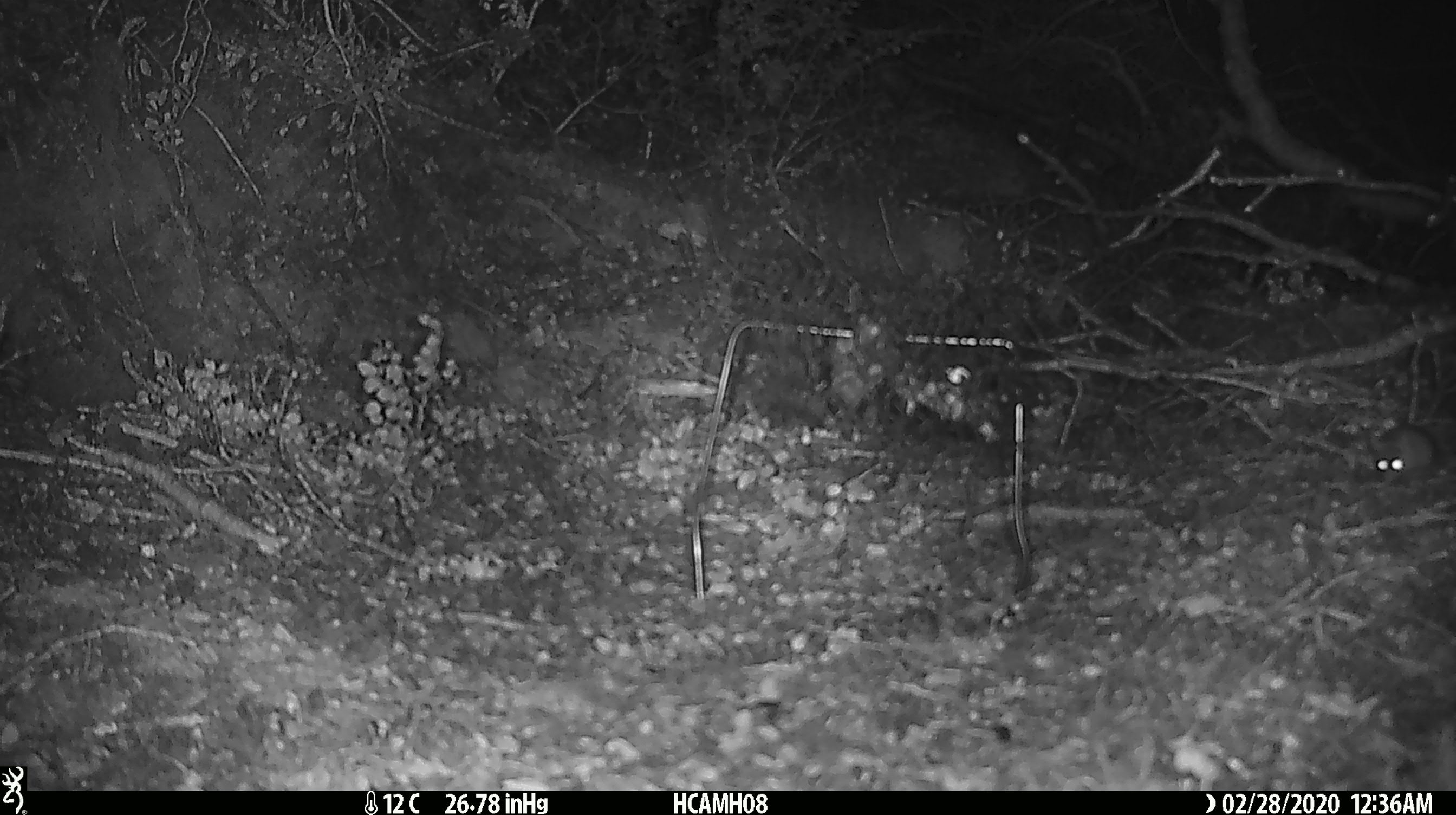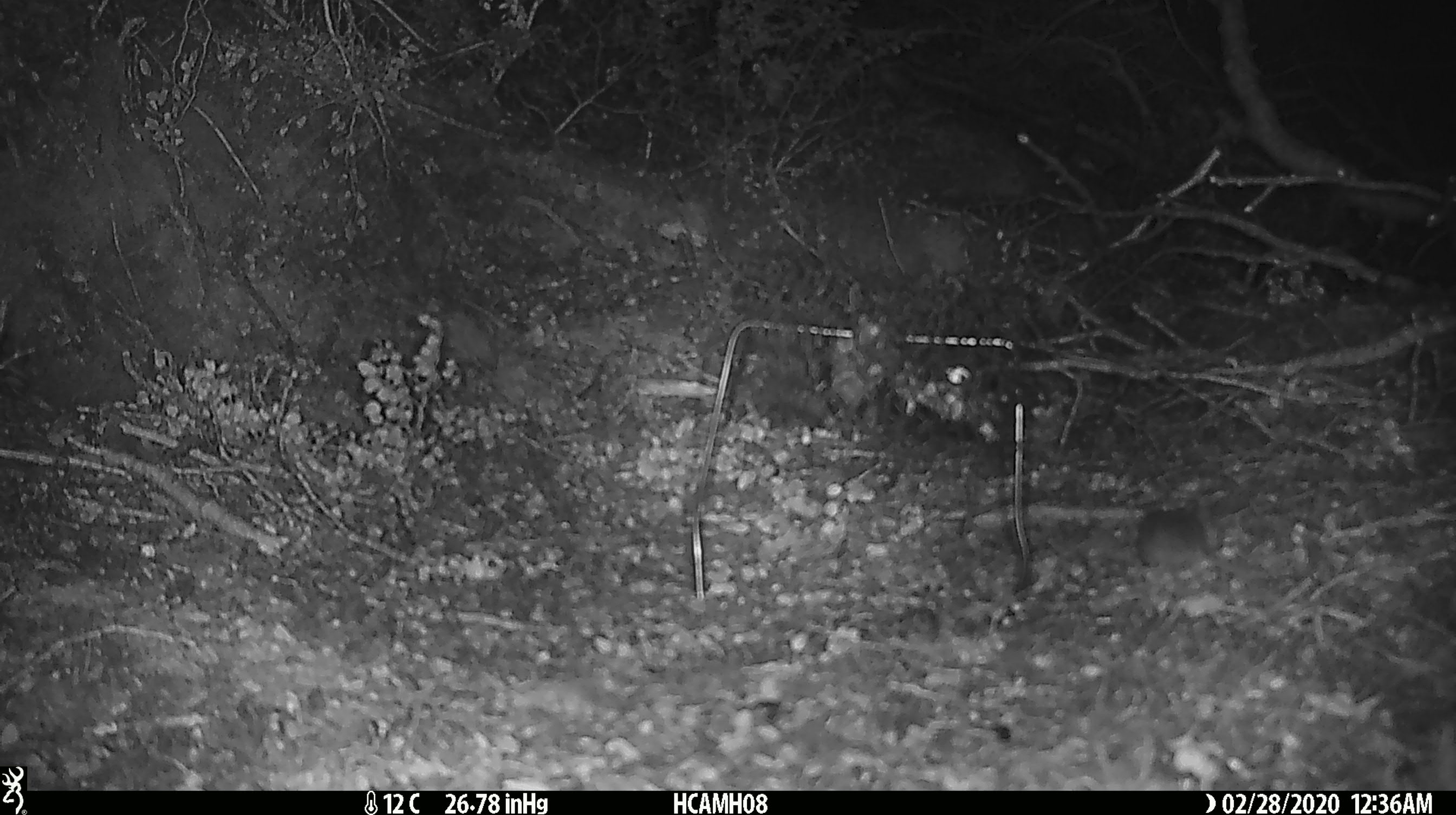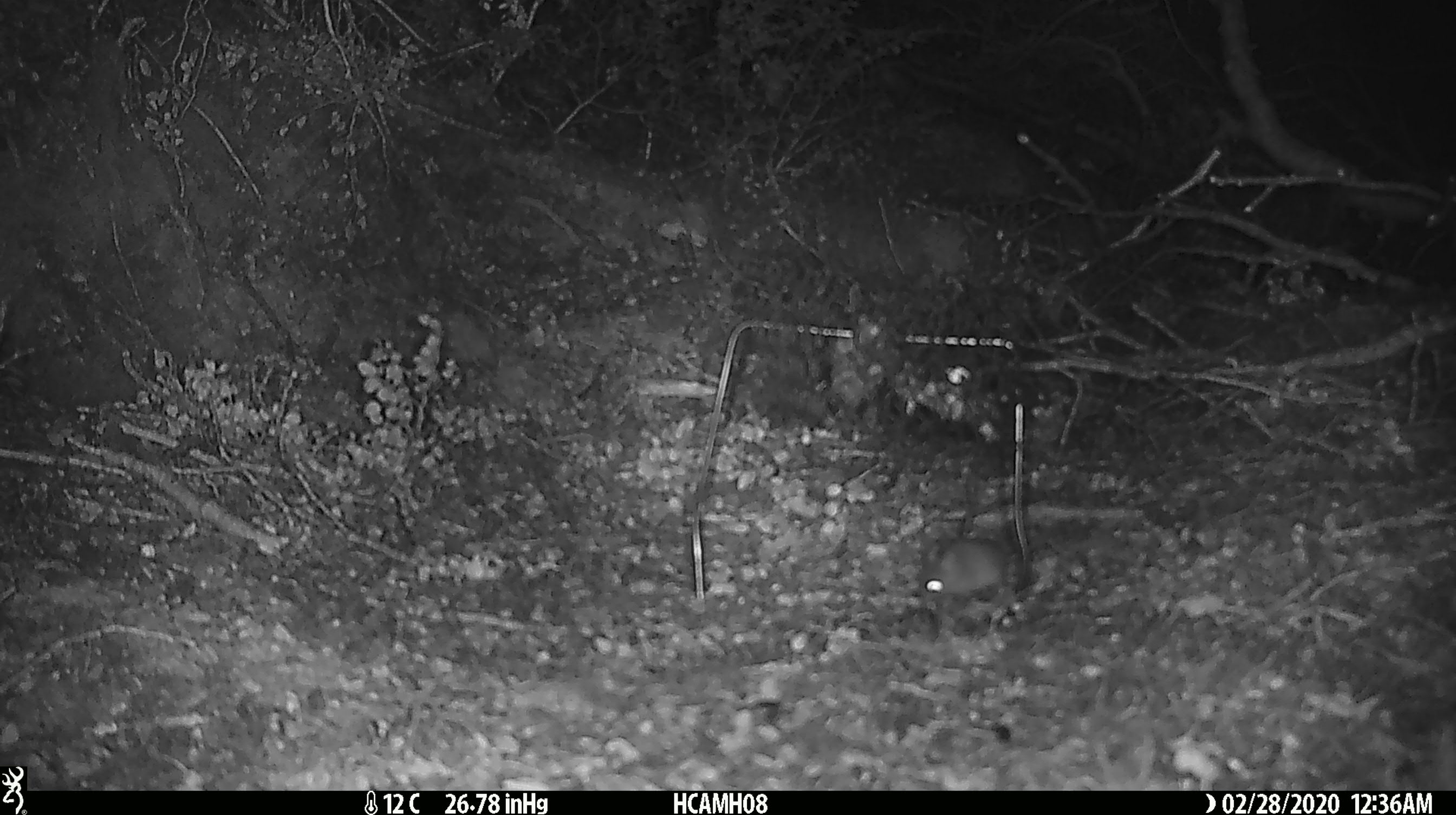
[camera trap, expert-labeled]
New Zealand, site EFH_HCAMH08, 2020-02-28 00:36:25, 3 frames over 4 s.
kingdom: Animalia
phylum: Chordata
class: Mammalia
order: Rodentia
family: Muridae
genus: Mus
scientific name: Mus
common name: mouse